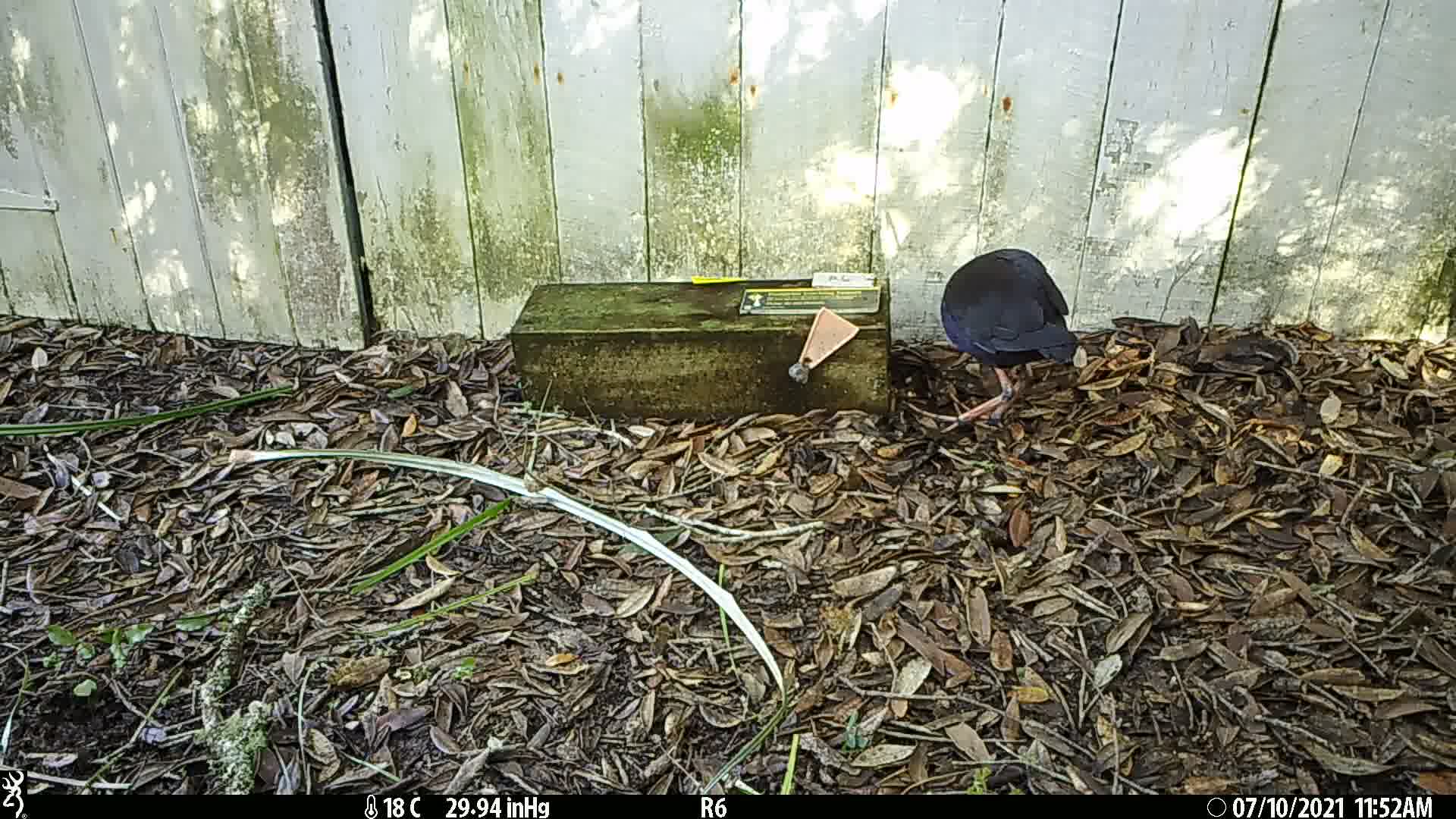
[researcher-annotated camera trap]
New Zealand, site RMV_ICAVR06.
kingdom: Animalia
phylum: Chordata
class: Aves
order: Gruiformes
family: Rallidae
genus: Porphyrio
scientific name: Porphyrio melanotus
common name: australasian swamphen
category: pukeko